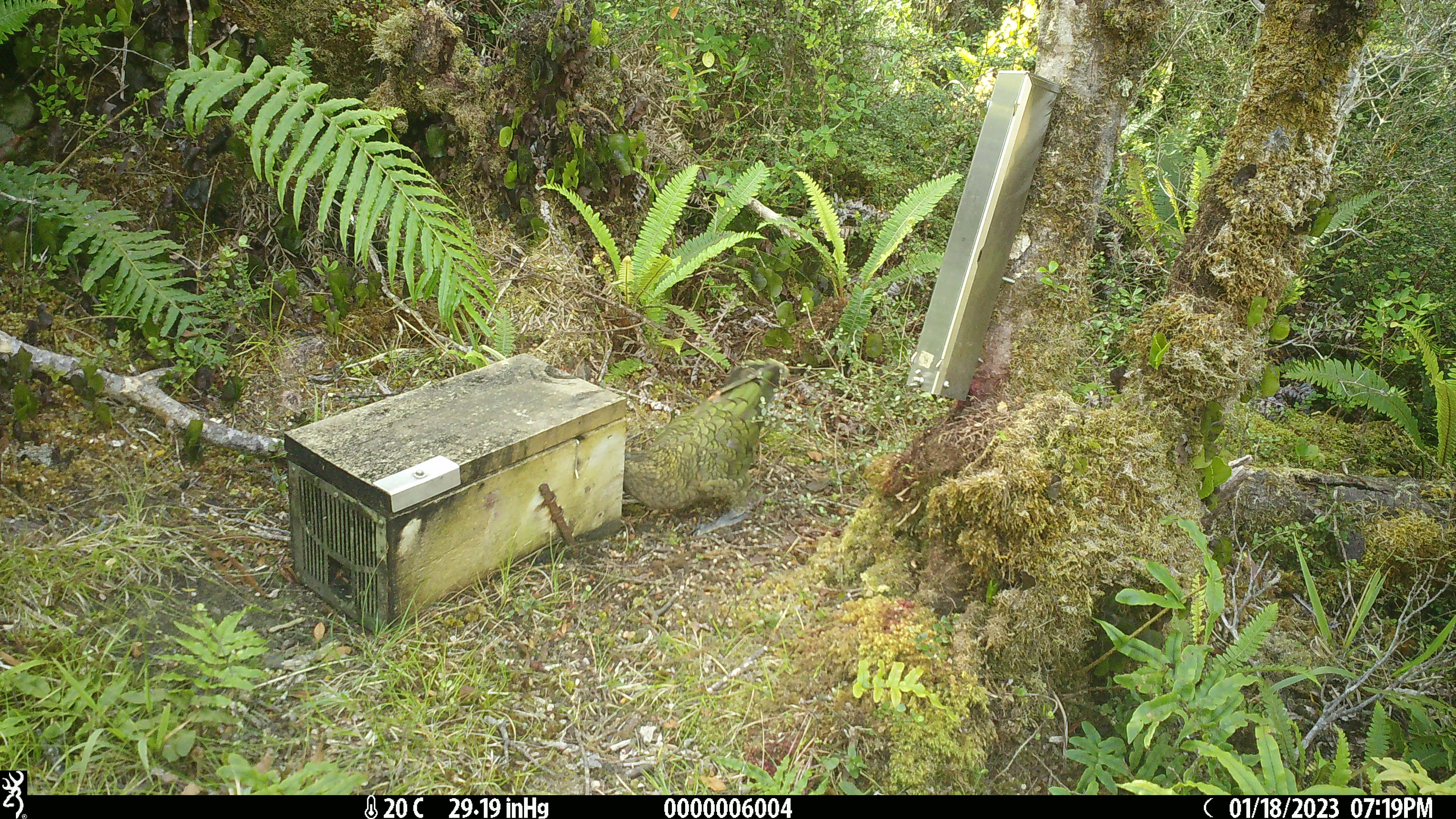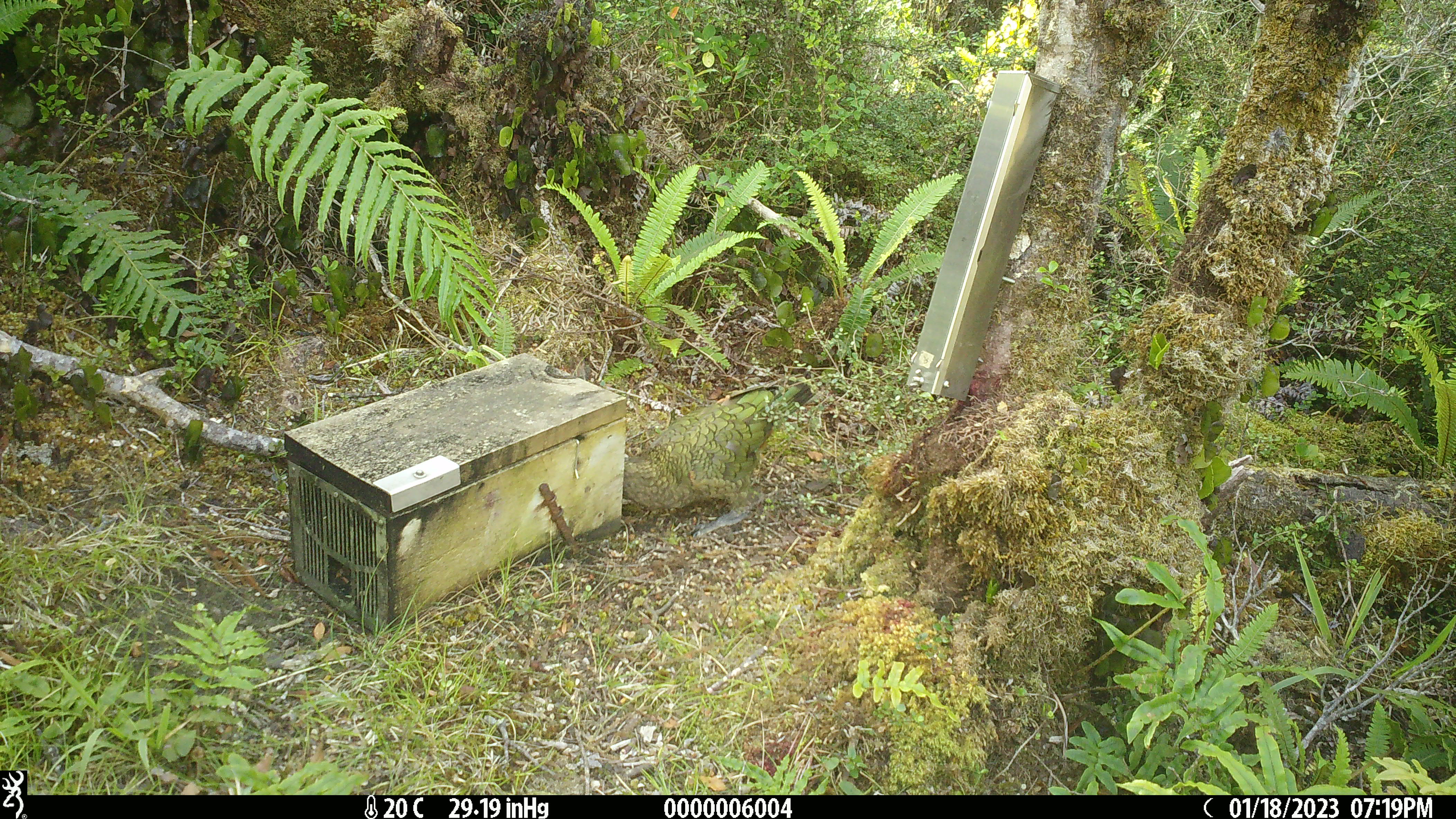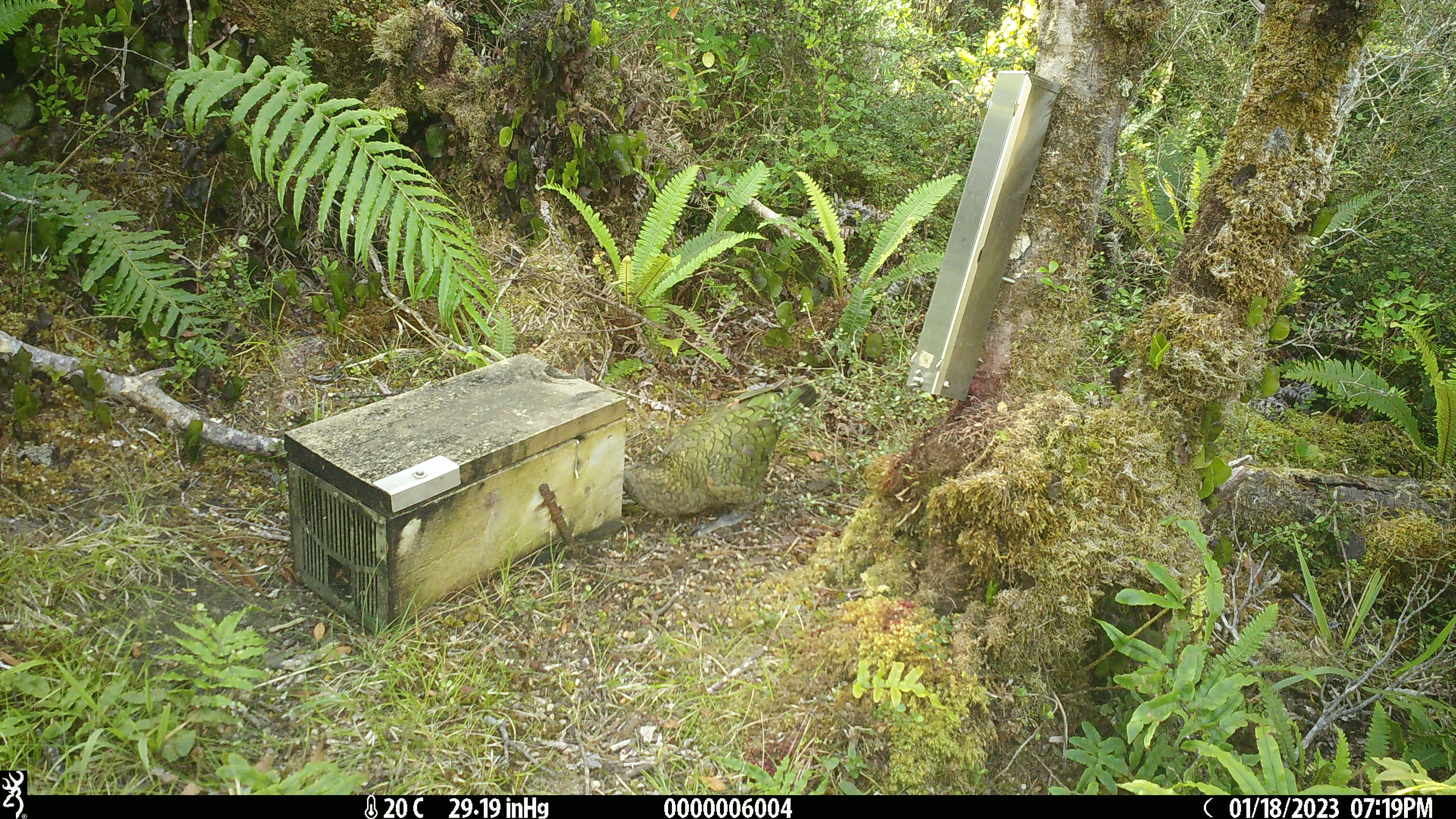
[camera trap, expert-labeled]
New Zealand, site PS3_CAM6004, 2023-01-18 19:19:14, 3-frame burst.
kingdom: Animalia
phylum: Chordata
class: Aves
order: Psittaciformes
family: Strigopidae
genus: Nestor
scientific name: Nestor notabilis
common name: kea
Kea (Nestor notabilis).